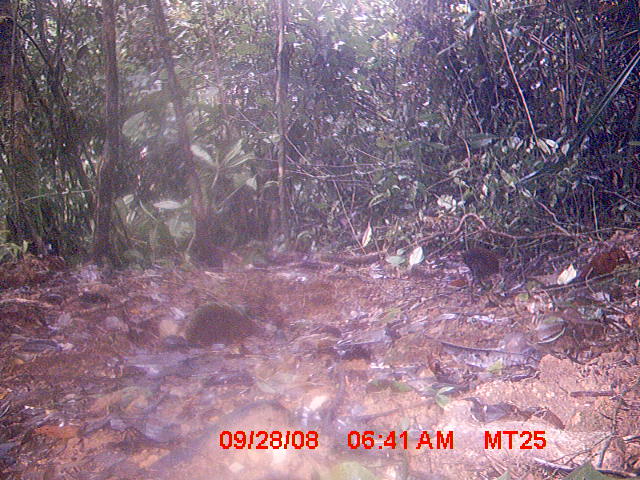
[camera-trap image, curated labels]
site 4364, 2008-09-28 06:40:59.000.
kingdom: Animalia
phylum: Chordata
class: Aves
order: Gruiformes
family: Sarothruridae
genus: Mentocrex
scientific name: Mentocrex kioloides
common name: madagascar wood rail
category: canirallus kioloides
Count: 1.